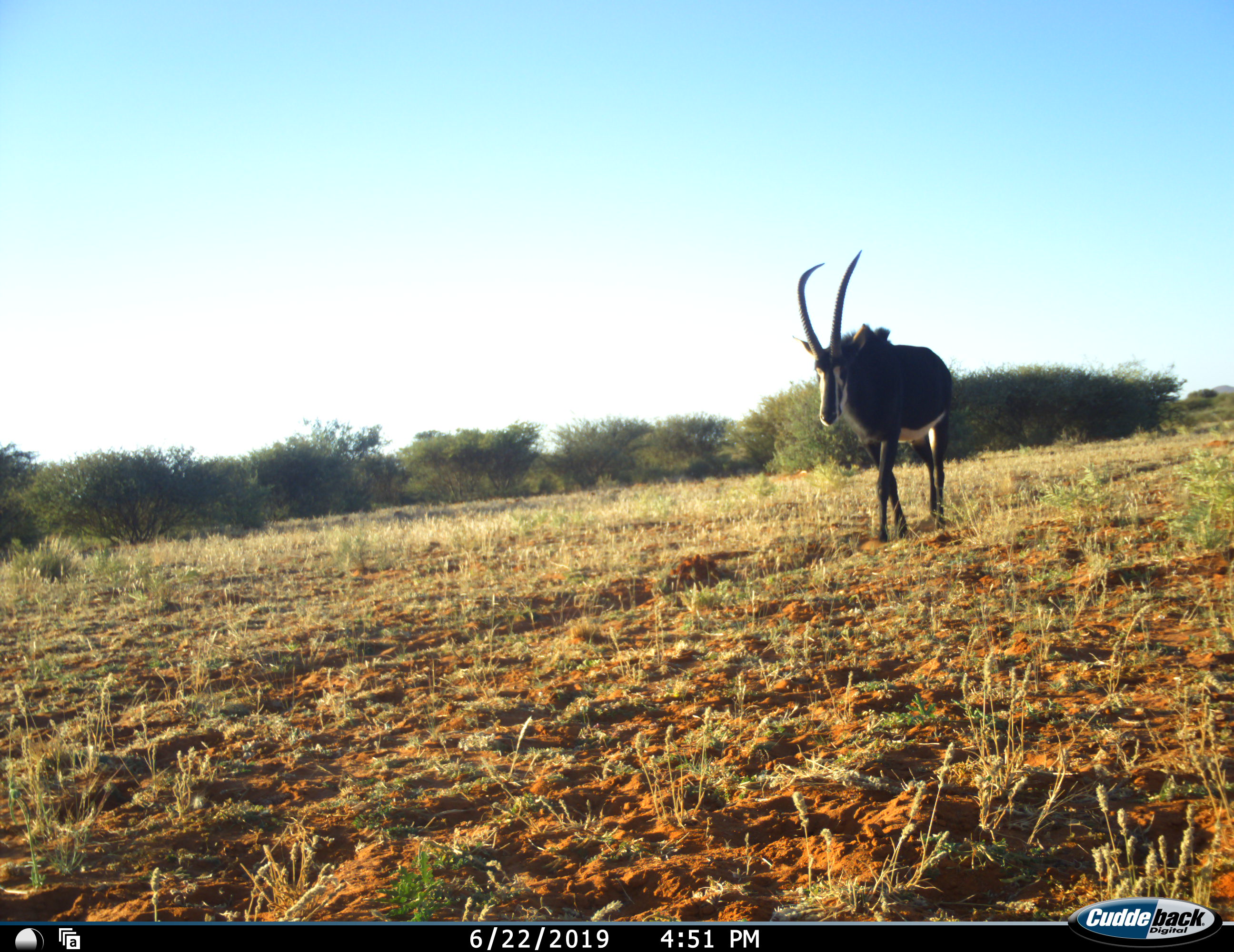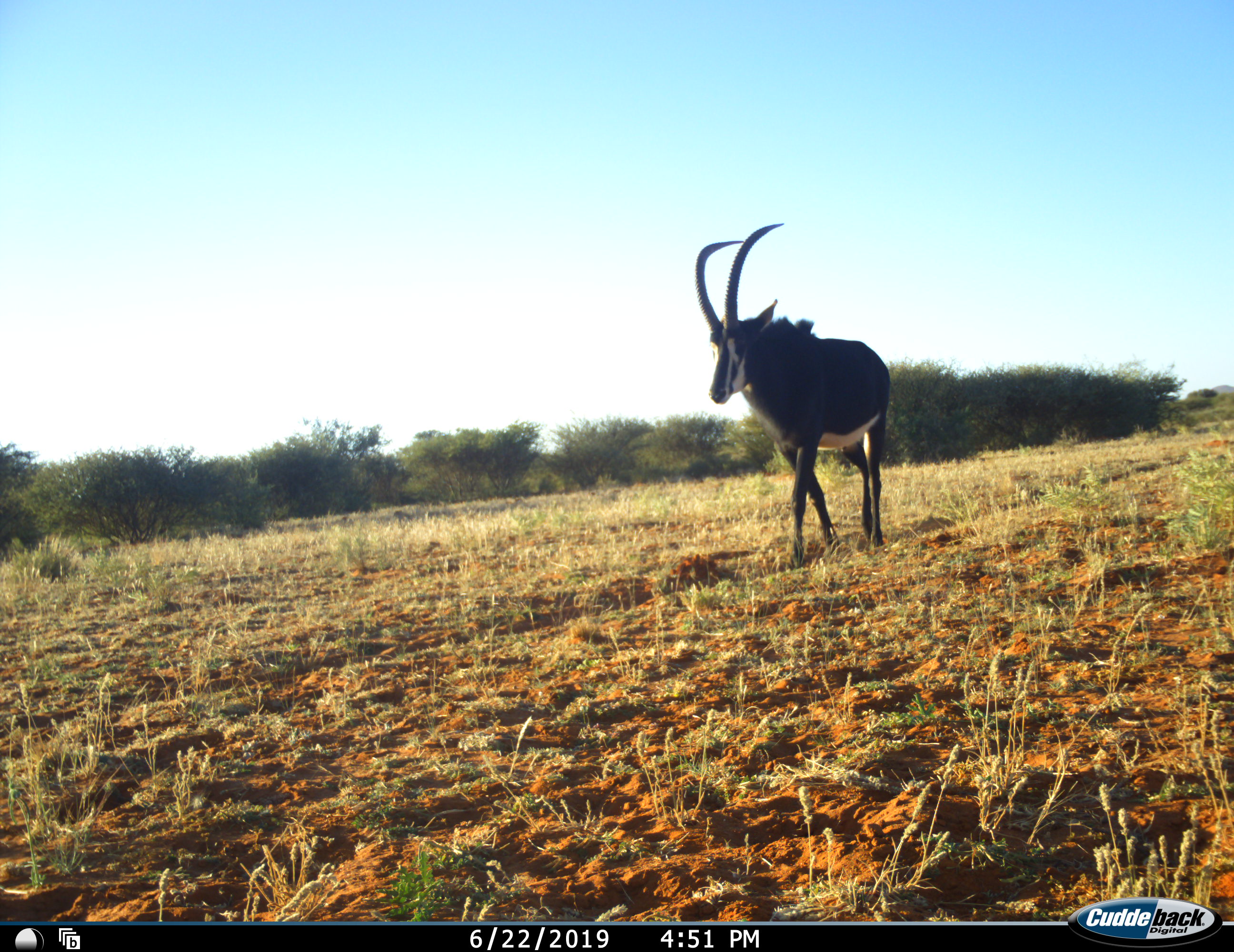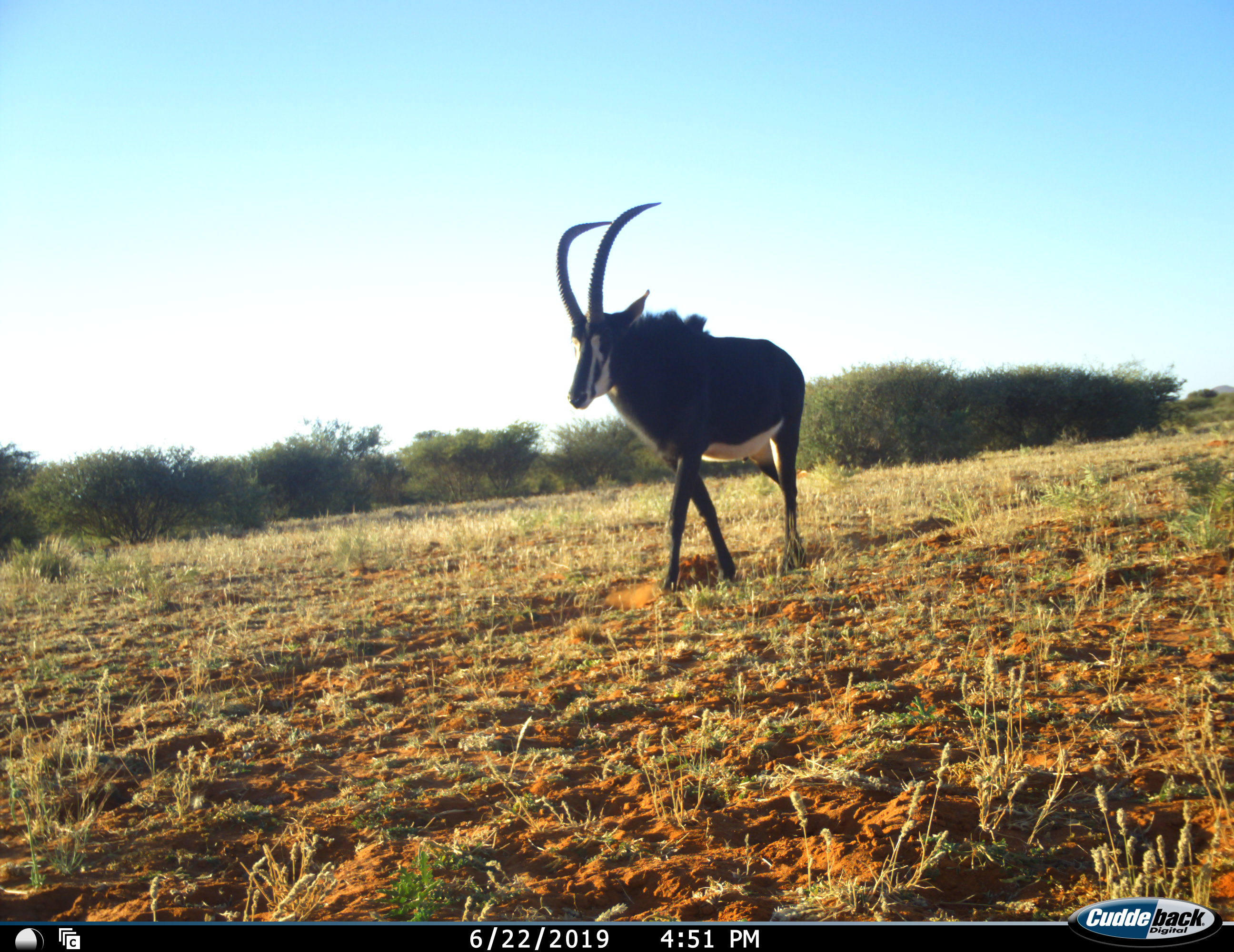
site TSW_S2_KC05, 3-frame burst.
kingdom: Animalia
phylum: Chordata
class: Mammalia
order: Artiodactyla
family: Bovidae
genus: Hippotragus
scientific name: Hippotragus niger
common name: sable antelope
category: sable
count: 1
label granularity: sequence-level